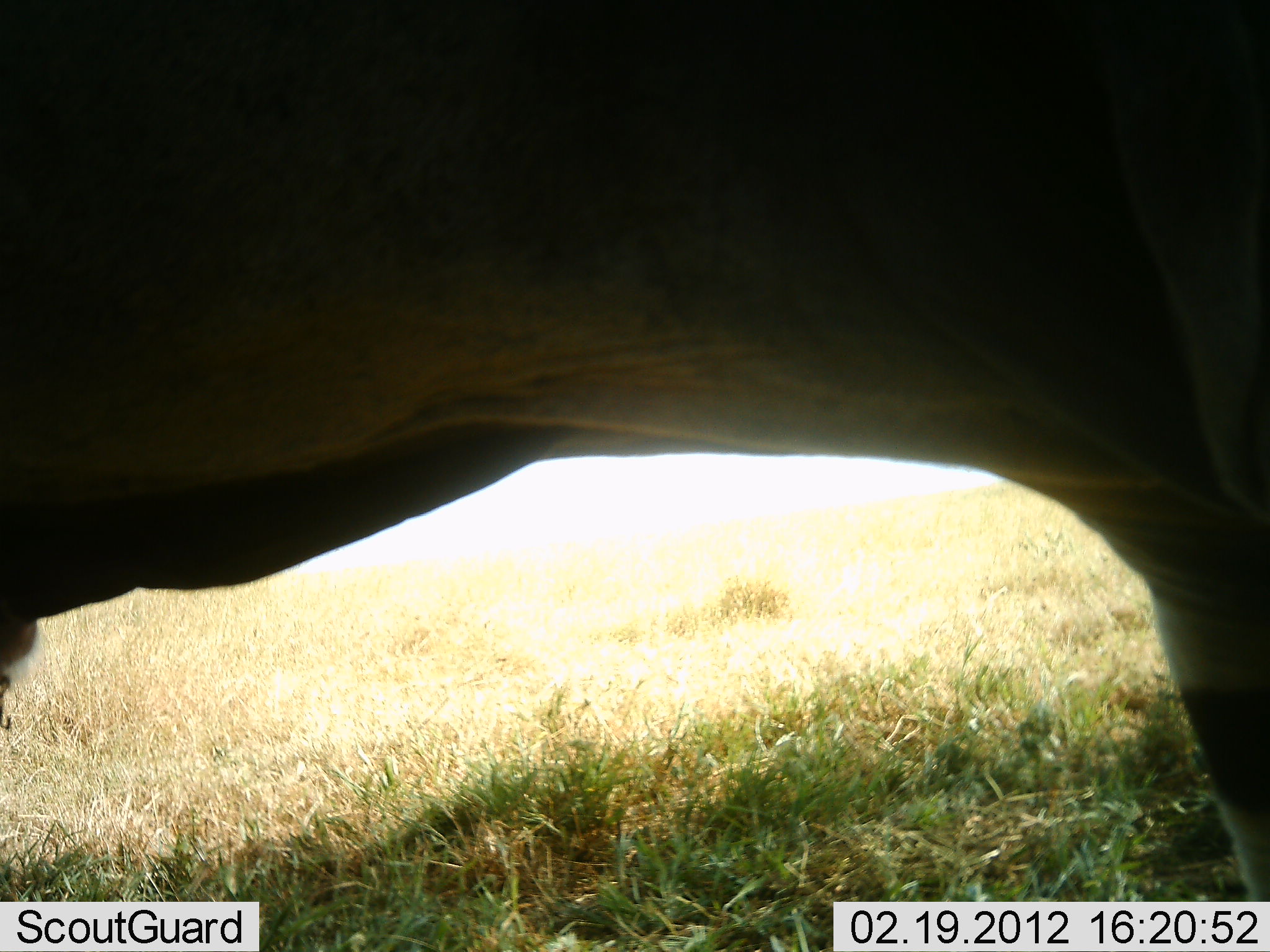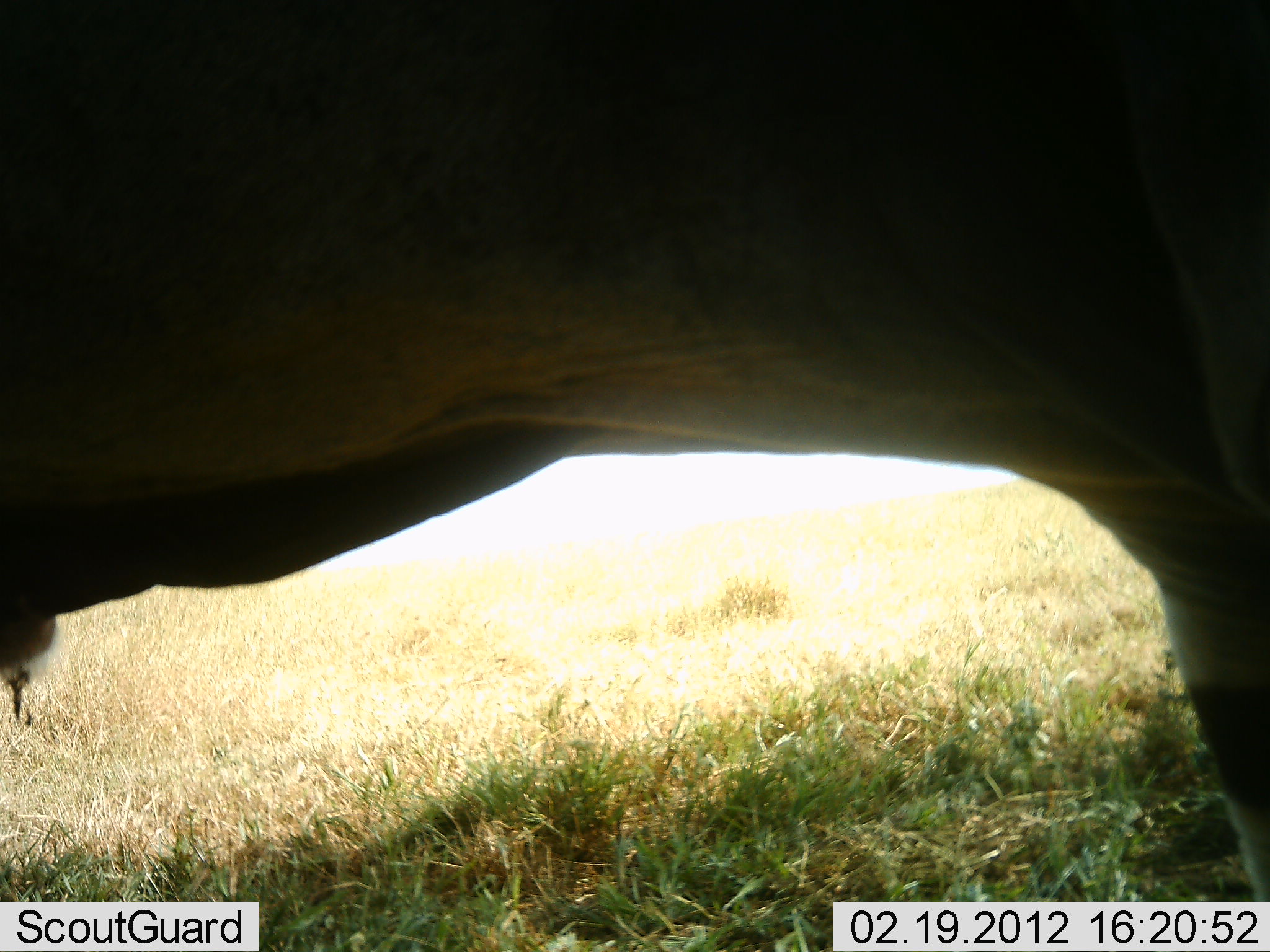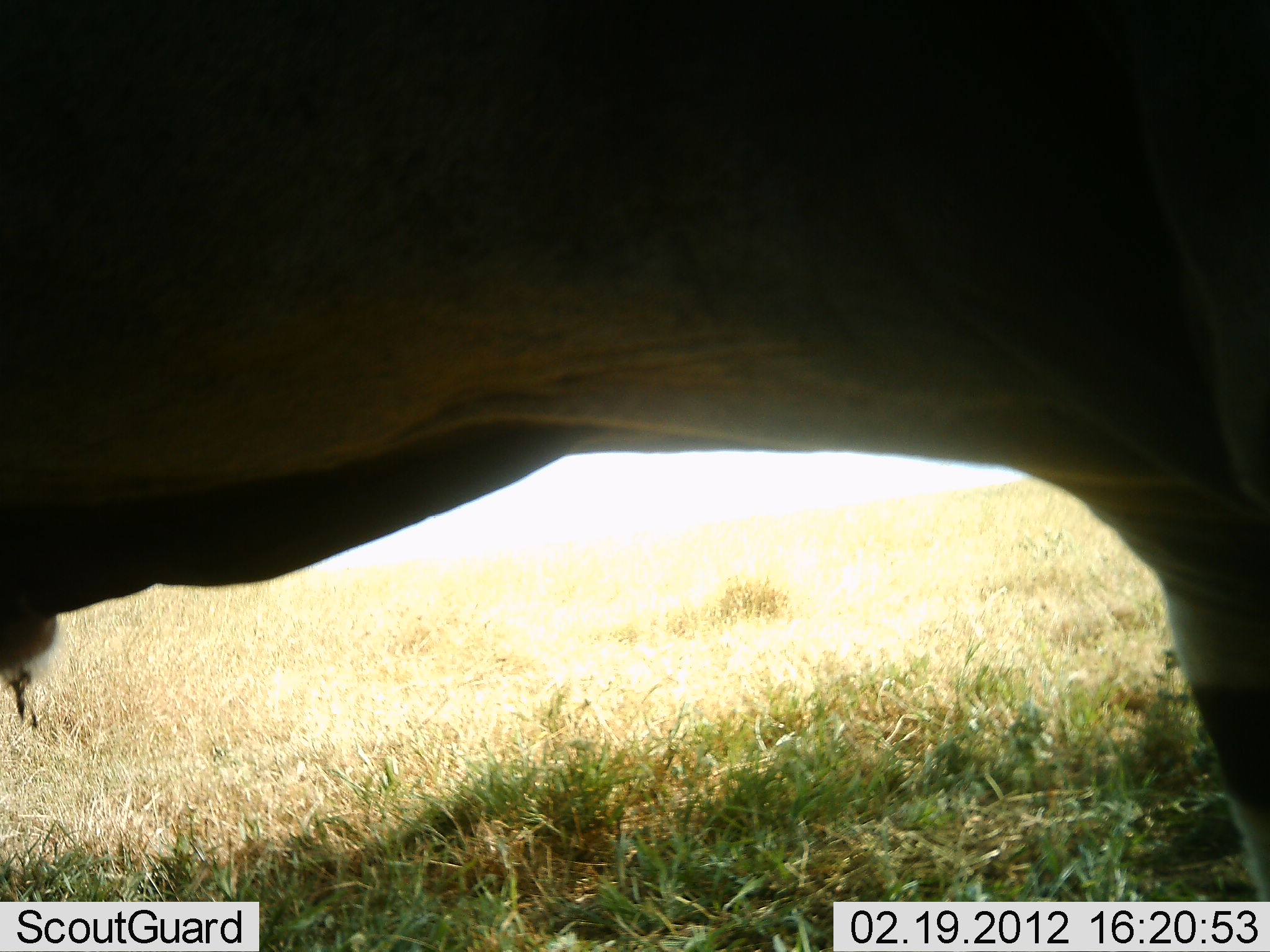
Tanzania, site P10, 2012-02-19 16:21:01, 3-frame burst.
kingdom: Animalia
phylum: Chordata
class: Mammalia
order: Artiodactyla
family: Bovidae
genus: Tragelaphus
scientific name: Tragelaphus oryx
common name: eland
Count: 1.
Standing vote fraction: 86%.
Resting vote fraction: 0%.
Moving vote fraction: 14%.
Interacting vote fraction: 0%.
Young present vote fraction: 0%.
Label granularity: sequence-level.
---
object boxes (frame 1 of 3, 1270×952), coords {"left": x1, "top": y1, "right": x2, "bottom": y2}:
animal: {"left": 1, "top": 0, "right": 1269, "bottom": 900}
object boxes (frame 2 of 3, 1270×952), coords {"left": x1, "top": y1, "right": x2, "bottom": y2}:
animal: {"left": 0, "top": 0, "right": 1269, "bottom": 902}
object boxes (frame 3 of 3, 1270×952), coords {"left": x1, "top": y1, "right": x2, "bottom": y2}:
animal: {"left": 0, "top": 0, "right": 1270, "bottom": 902}